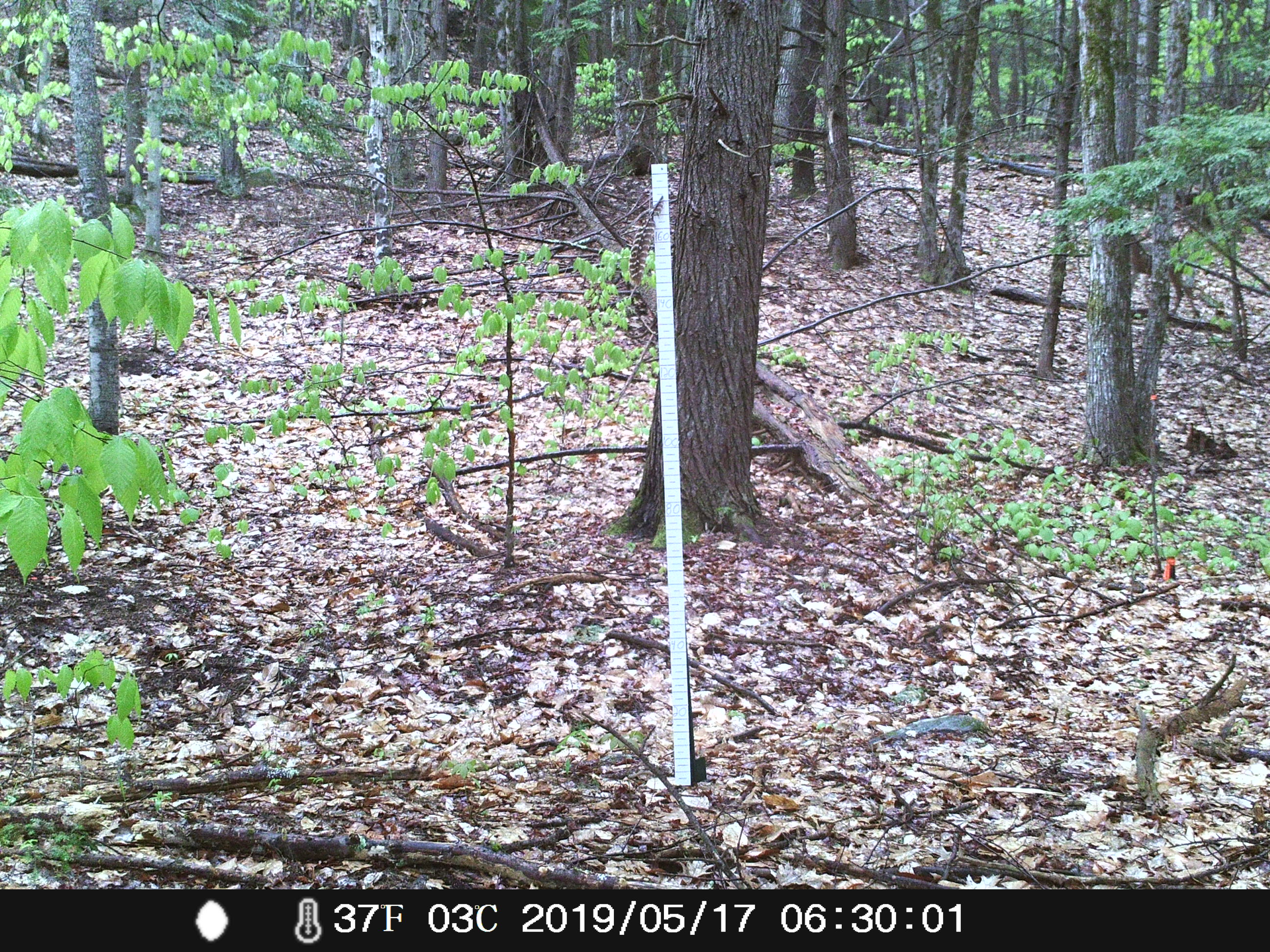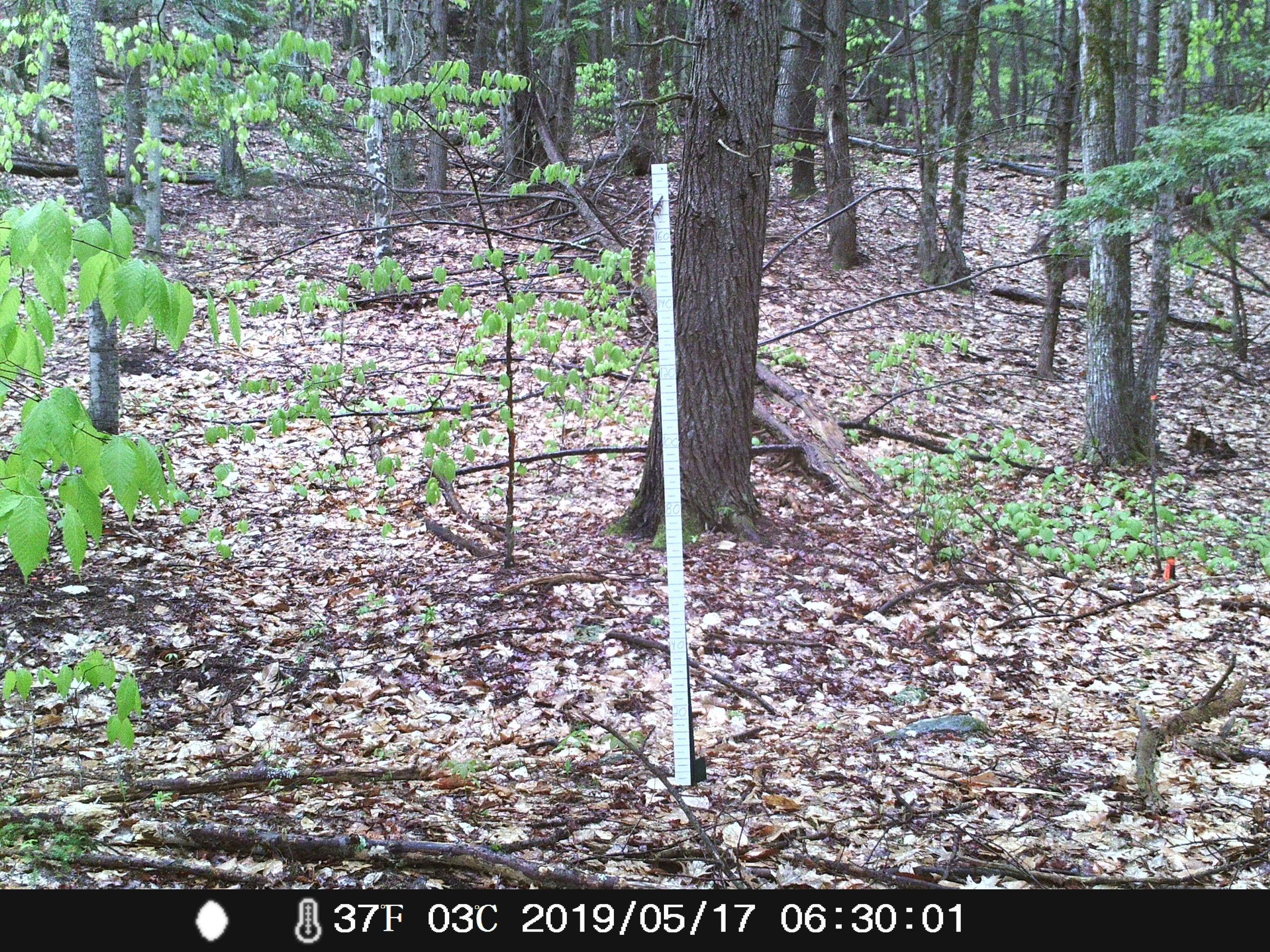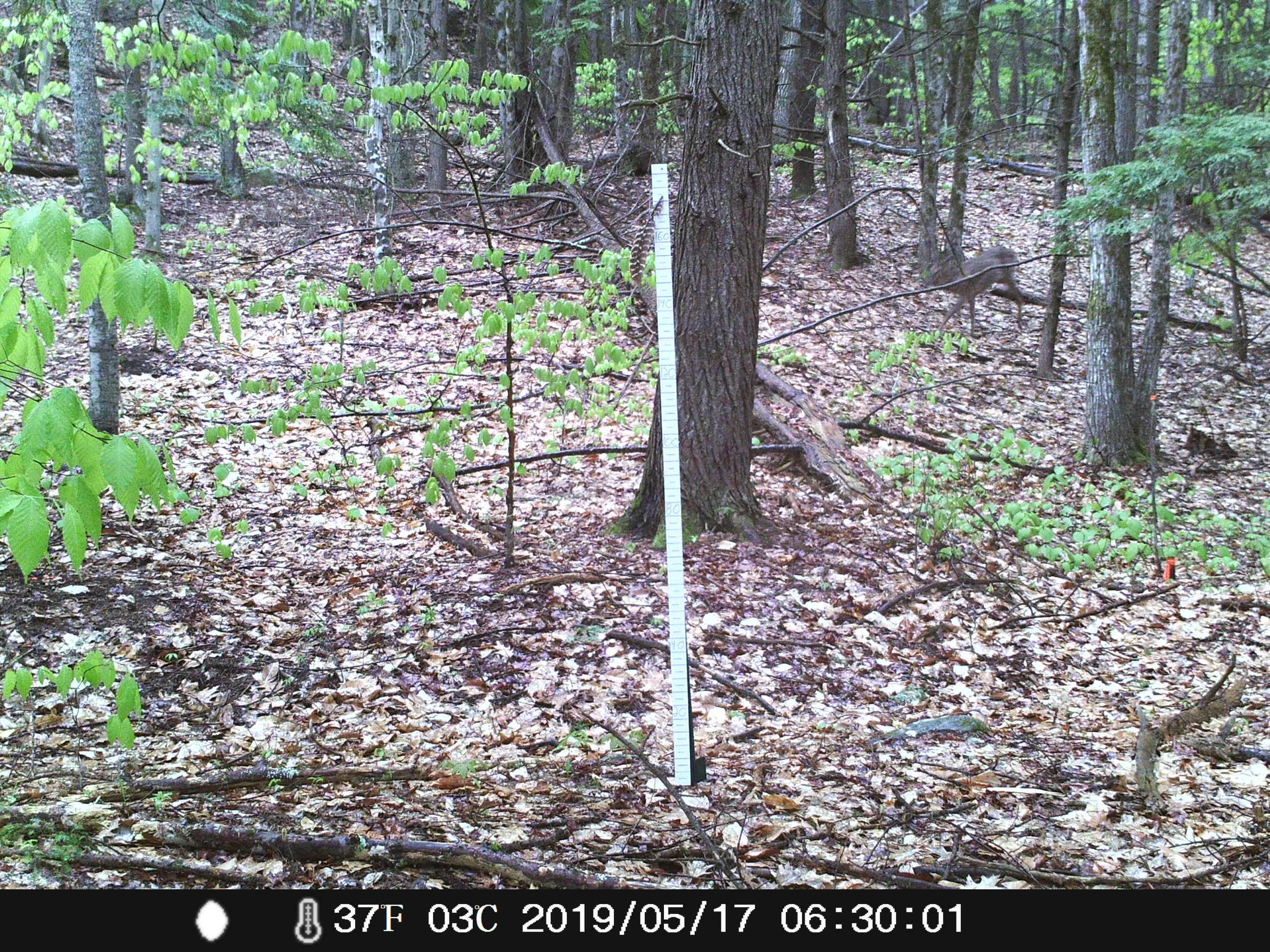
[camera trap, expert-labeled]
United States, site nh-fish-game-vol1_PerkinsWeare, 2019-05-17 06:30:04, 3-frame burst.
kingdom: Animalia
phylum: Chordata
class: Mammalia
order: Artiodactyla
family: Cervidae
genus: Odocoileus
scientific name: Odocoileus virginianus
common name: white-tailed deer